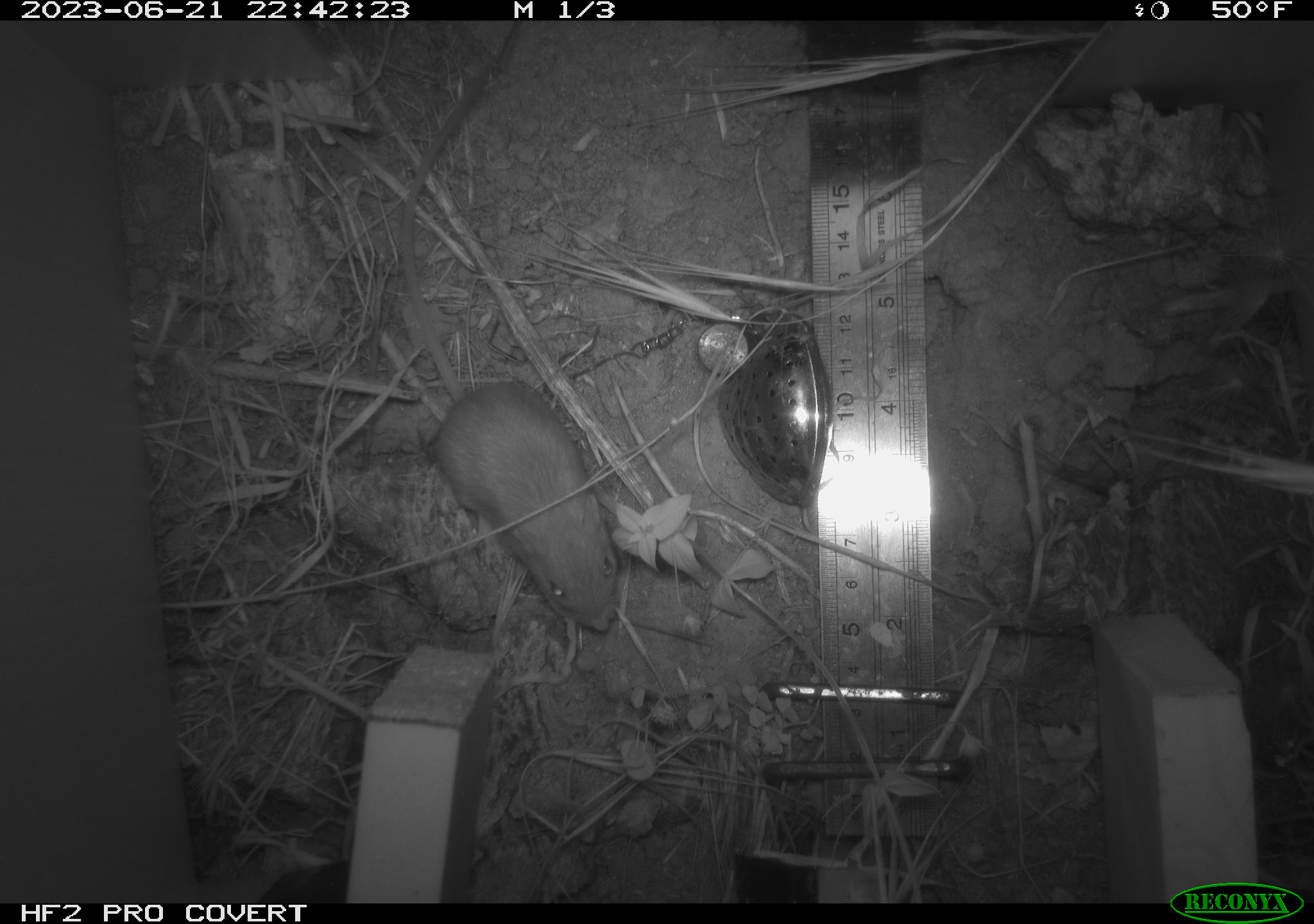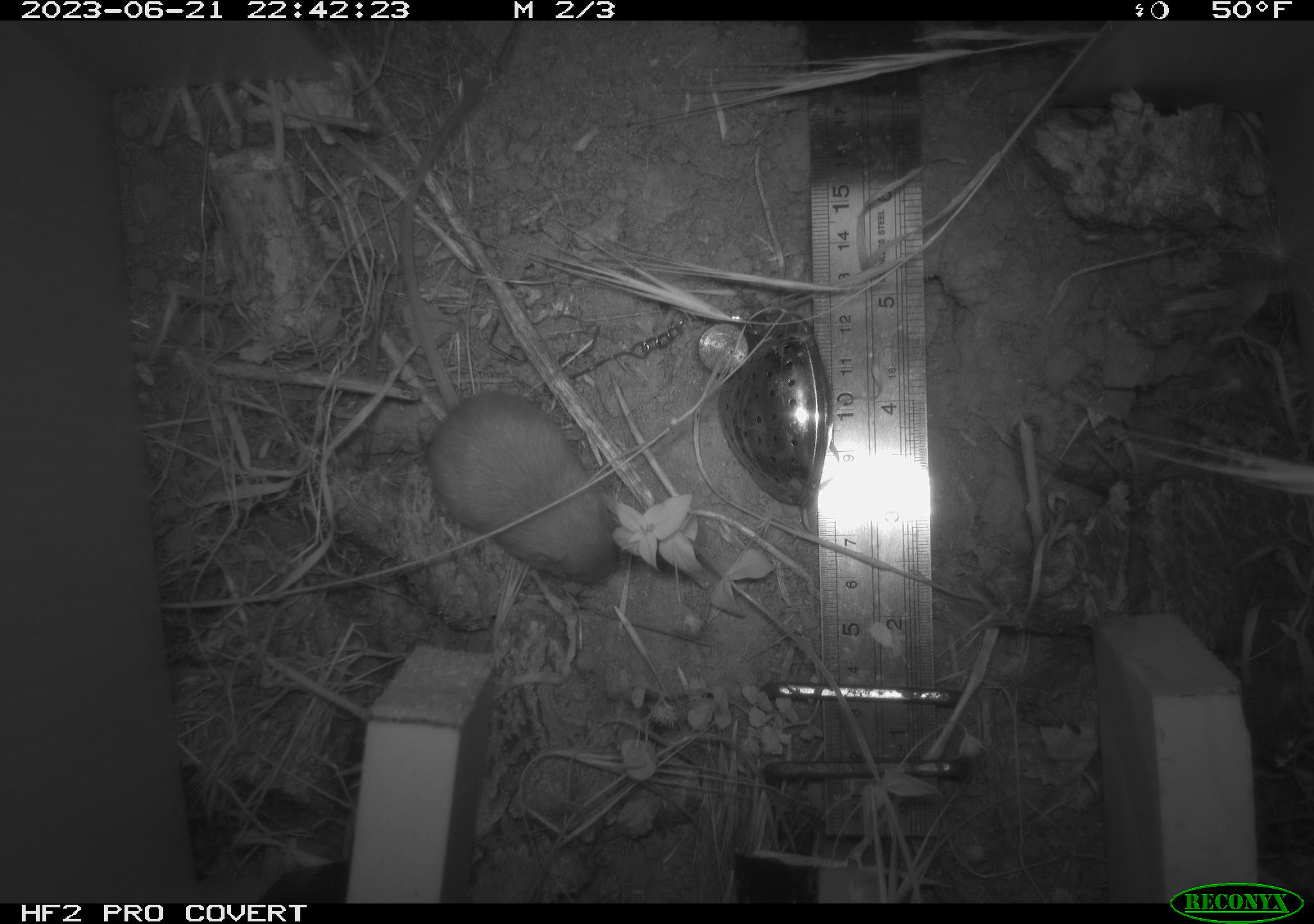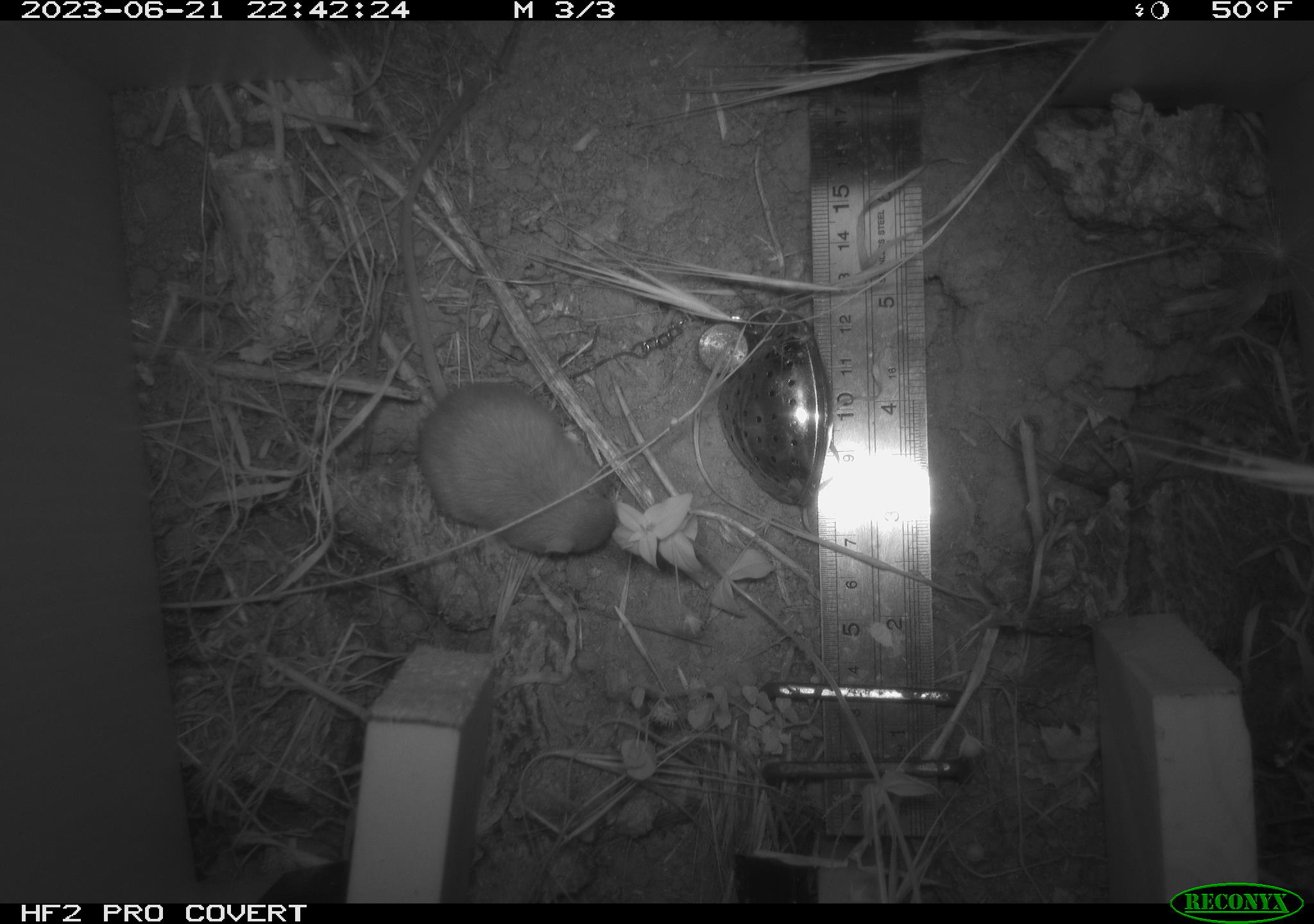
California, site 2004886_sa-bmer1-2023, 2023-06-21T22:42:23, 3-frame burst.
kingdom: Animalia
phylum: Chordata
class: Mammalia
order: Rodentia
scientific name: Rodentia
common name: mouse species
Mouse species (Rodentia).